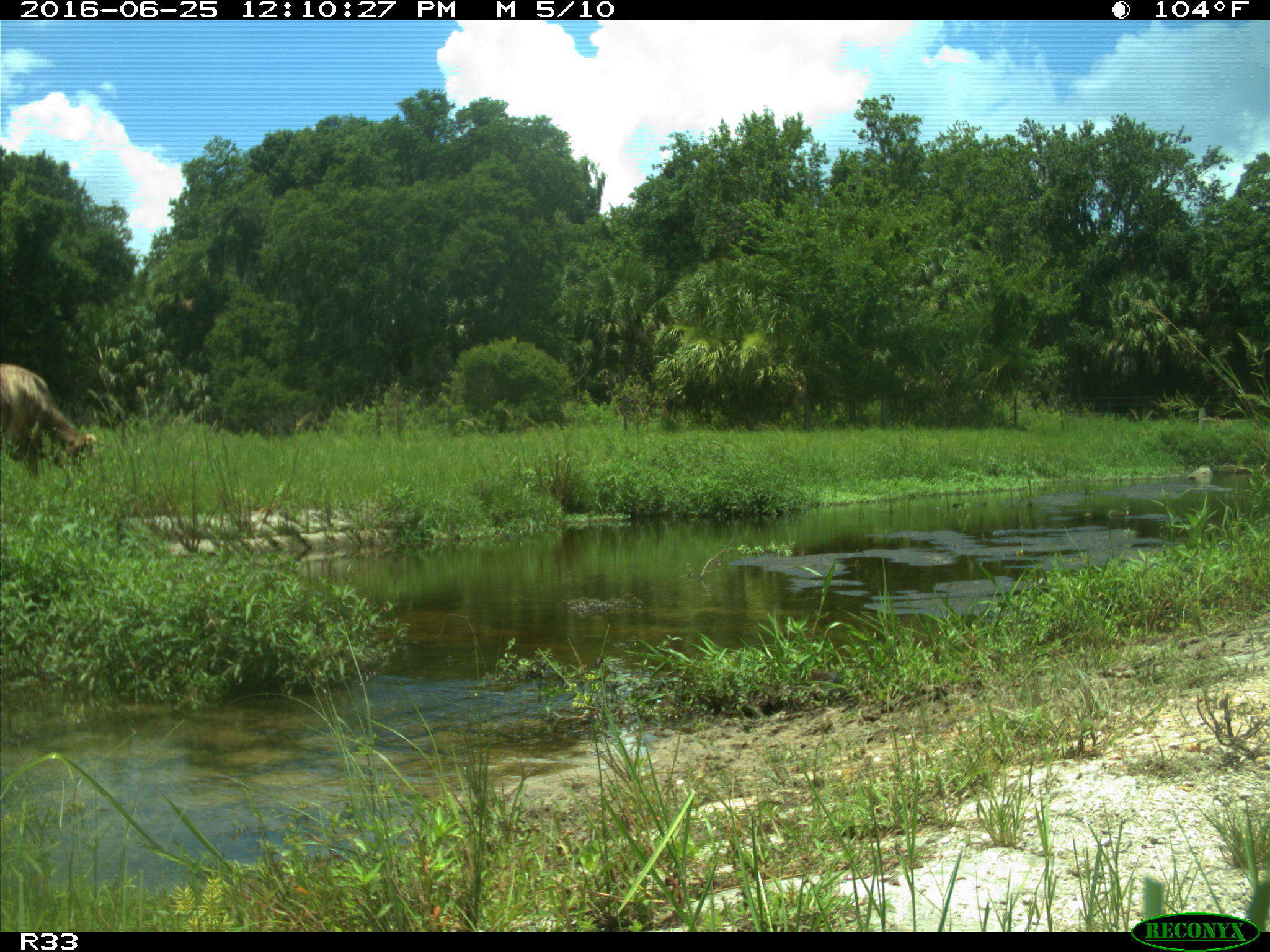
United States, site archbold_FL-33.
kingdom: Animalia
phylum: Chordata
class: Mammalia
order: Artiodactyla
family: Bovidae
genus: Bos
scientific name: Bos taurus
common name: domestic cow